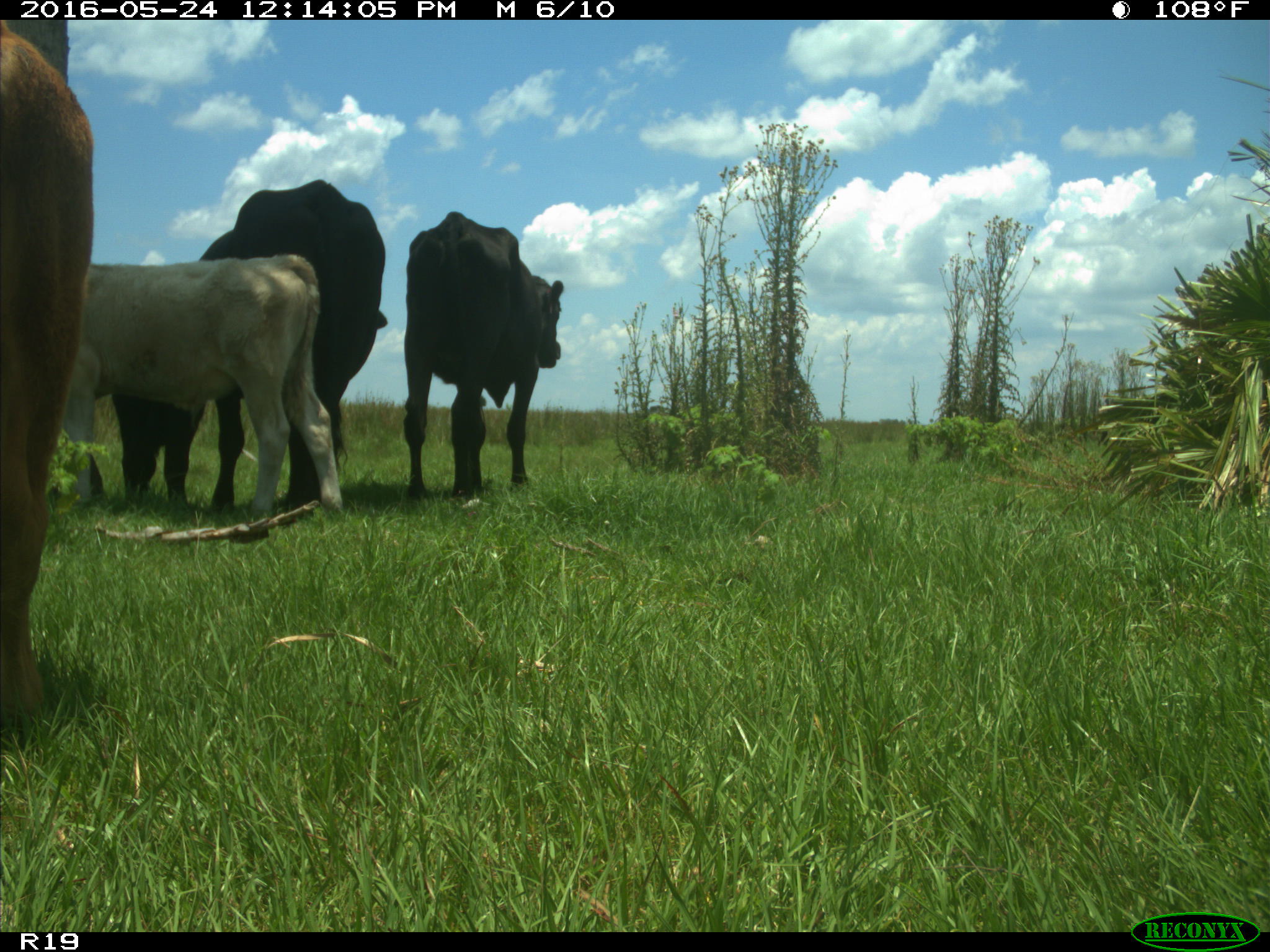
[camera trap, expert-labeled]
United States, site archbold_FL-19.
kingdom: Animalia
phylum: Chordata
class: Mammalia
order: Artiodactyla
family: Bovidae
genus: Bos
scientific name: Bos taurus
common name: domestic cow